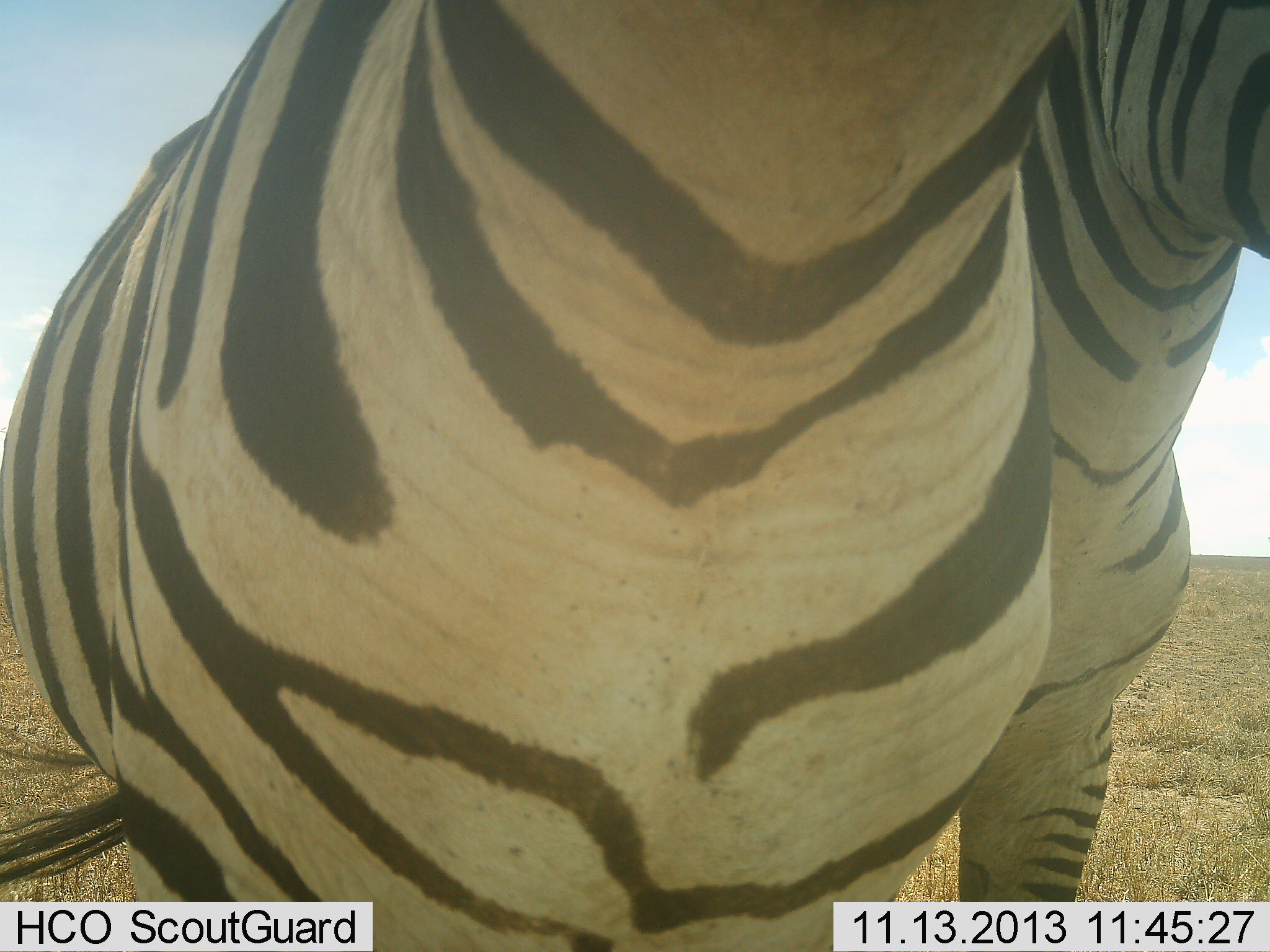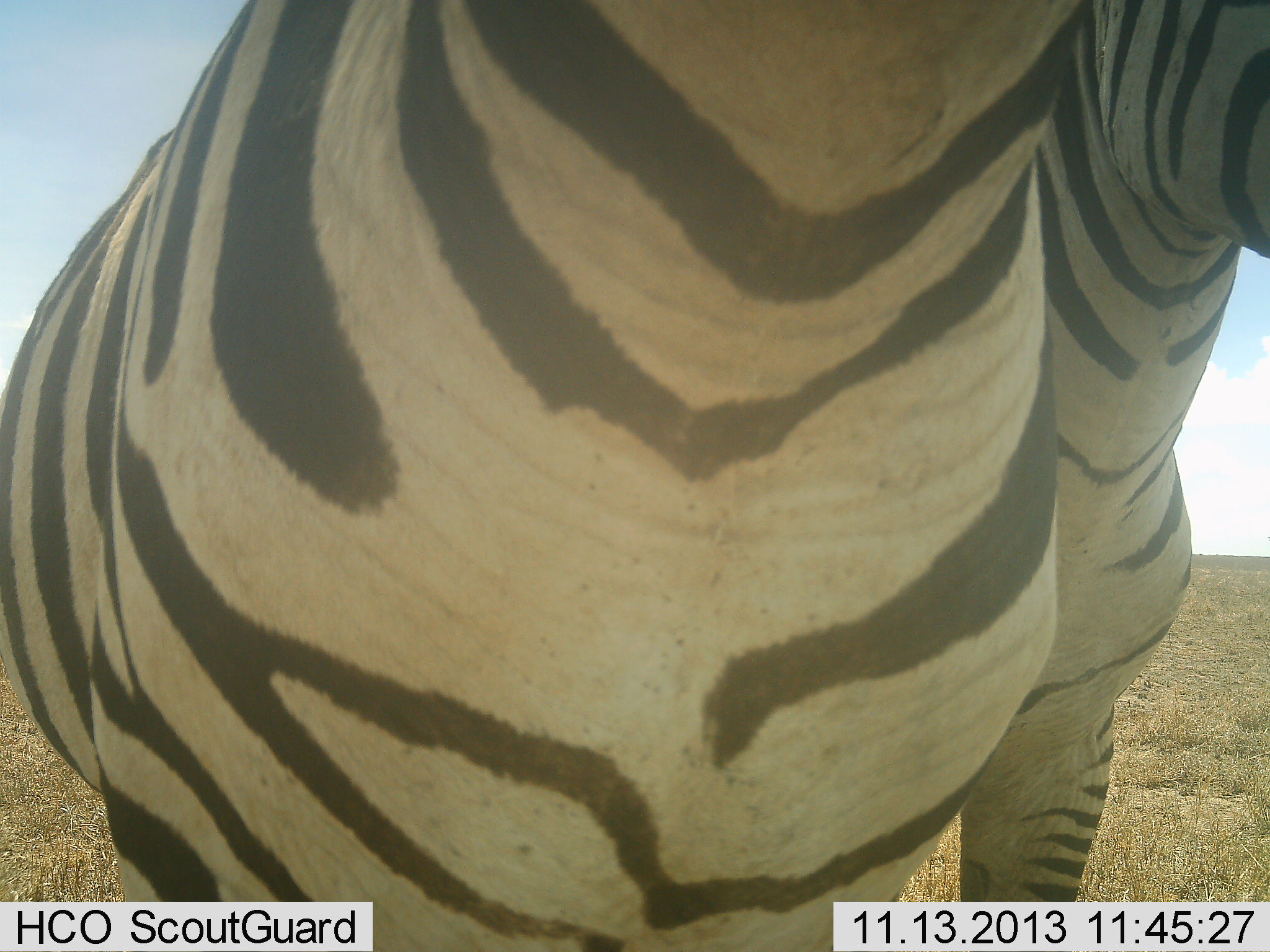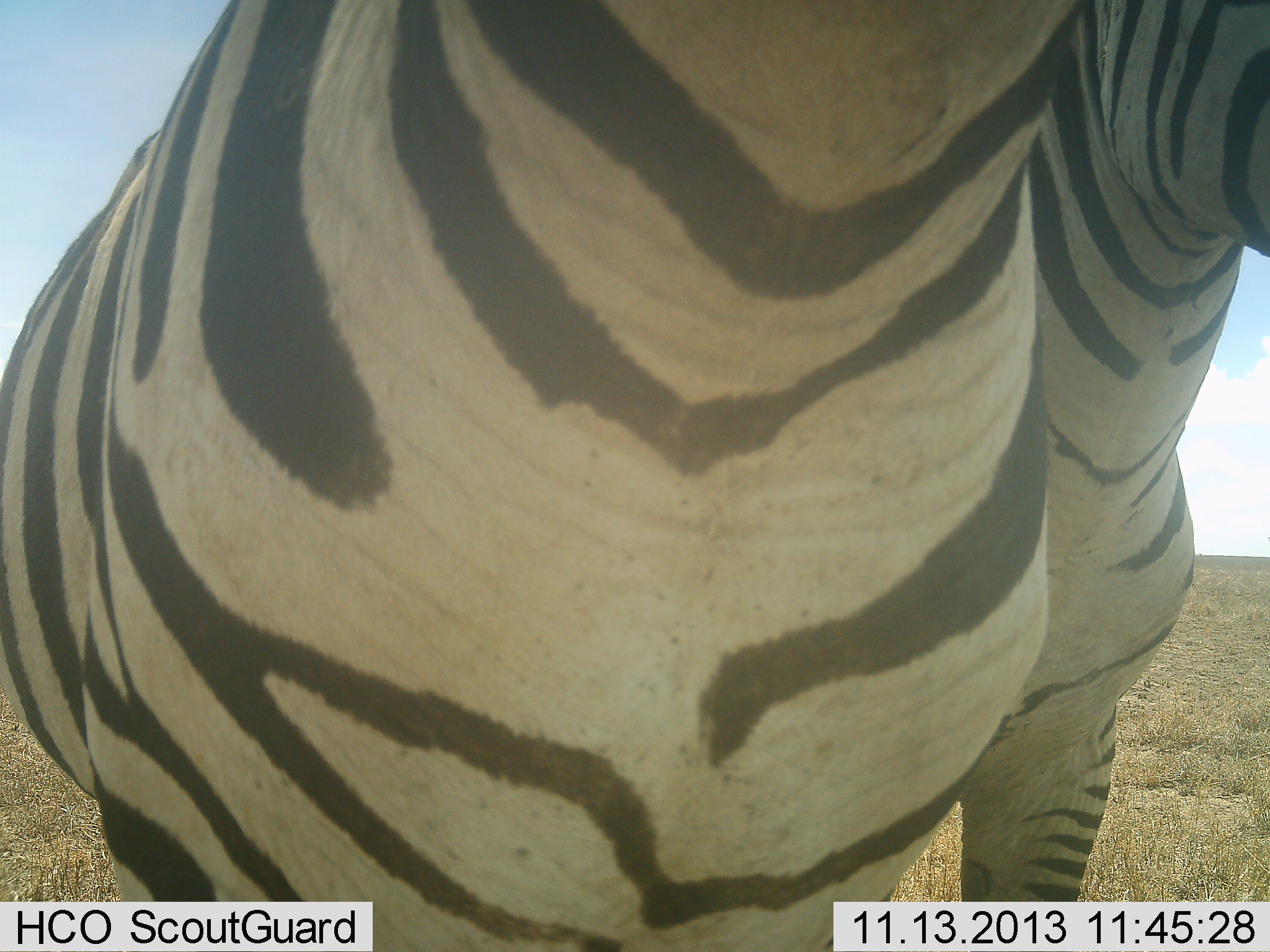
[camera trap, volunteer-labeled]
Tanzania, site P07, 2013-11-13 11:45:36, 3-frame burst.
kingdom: Animalia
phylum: Chordata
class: Mammalia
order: Perissodactyla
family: Equidae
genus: Equus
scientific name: Equus quagga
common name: plains zebra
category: zebra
Zebra (plains zebra) (Equus quagga), count 2. Behavior (volunteer vote fractions): standing 89%, resting 0%, moving 5%, interacting 11%. Young present (vote fraction): 0%. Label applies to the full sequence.